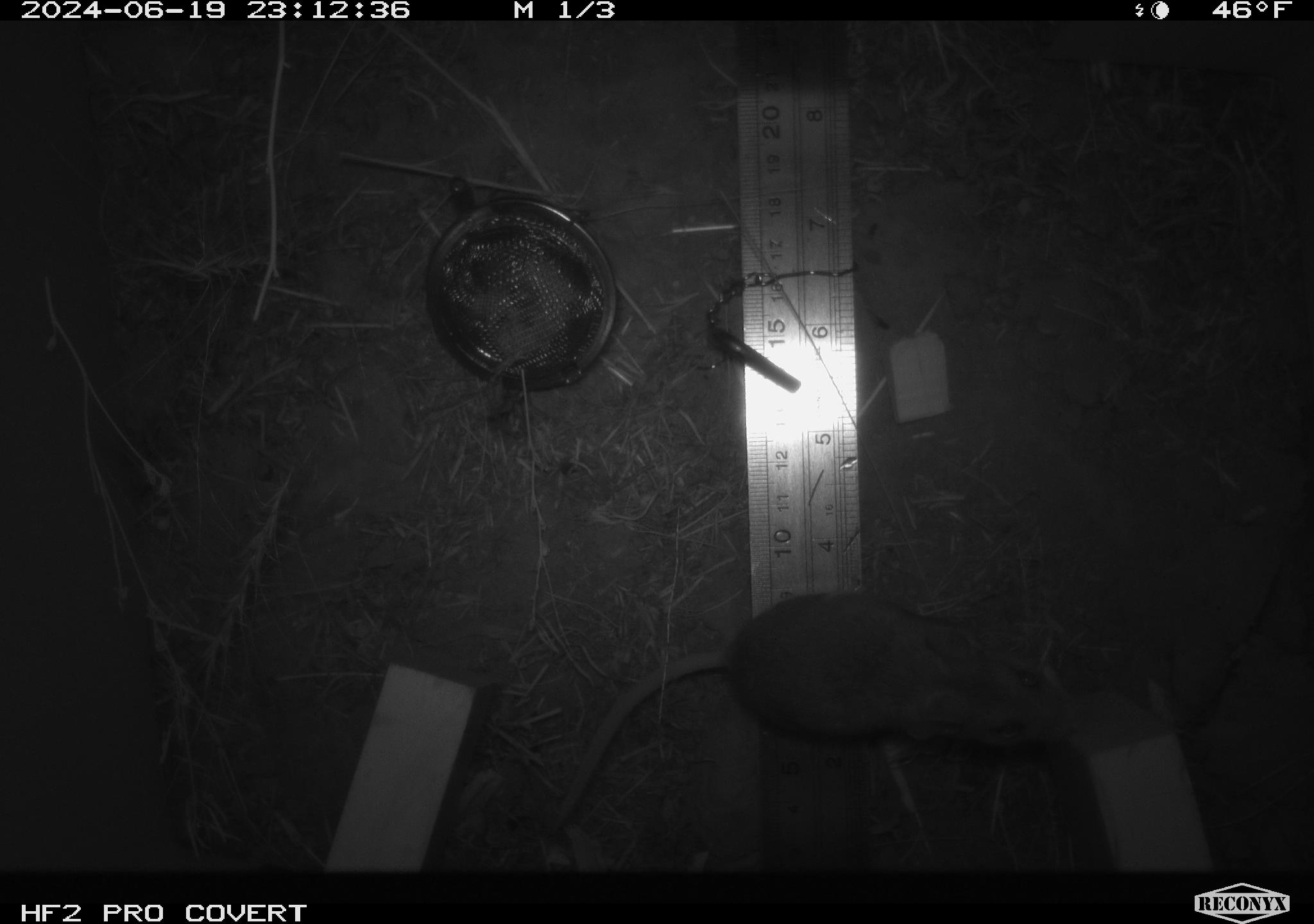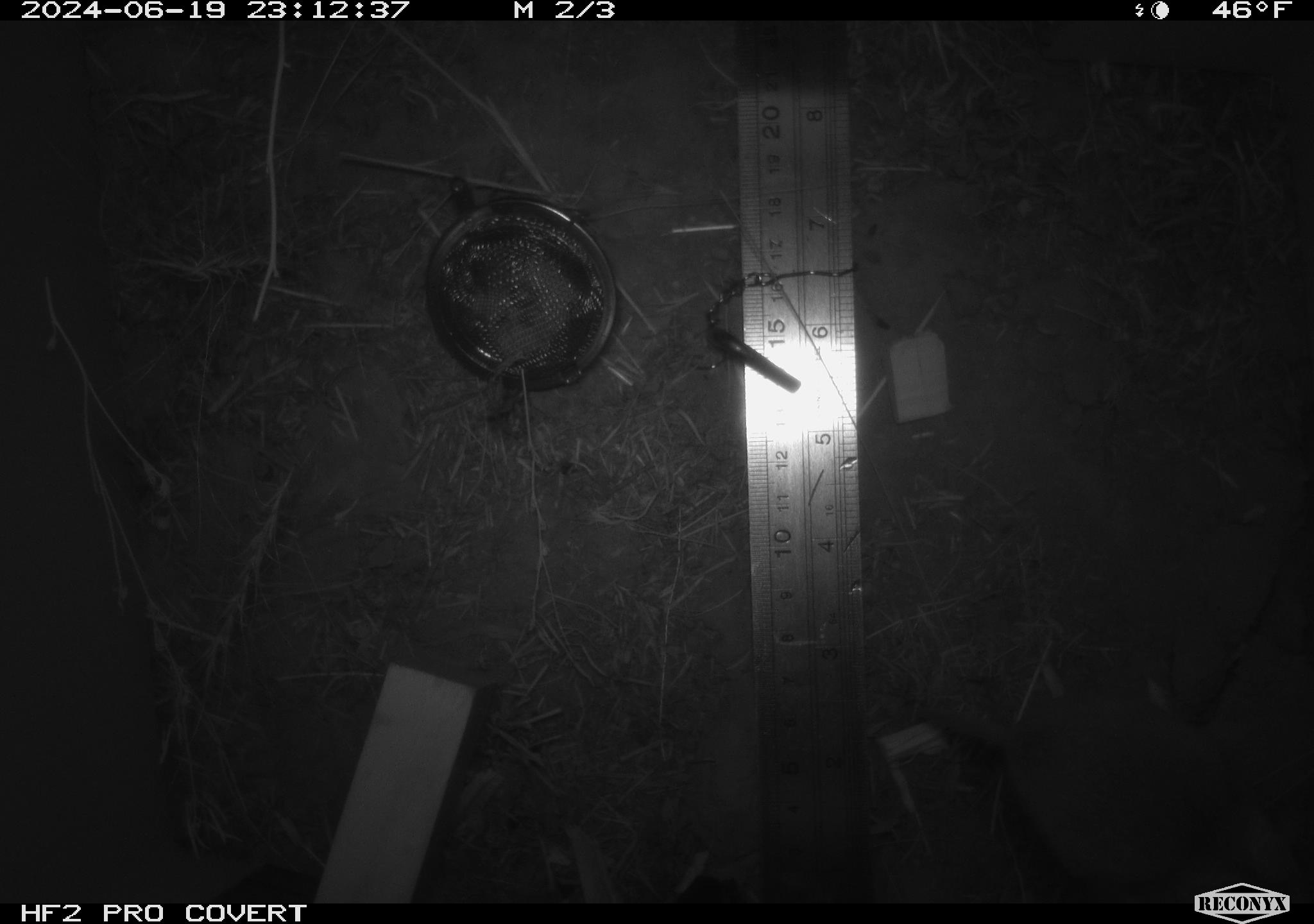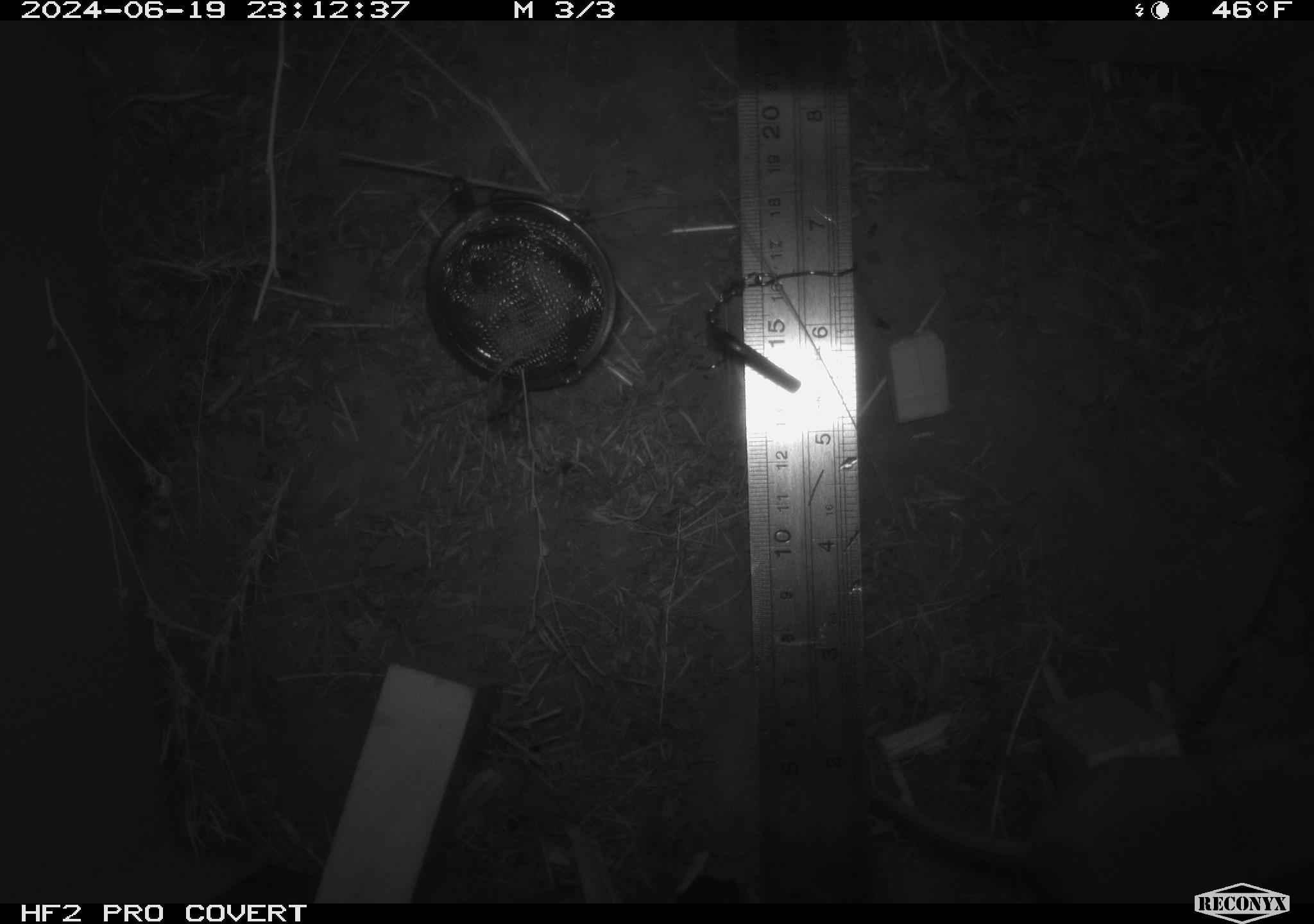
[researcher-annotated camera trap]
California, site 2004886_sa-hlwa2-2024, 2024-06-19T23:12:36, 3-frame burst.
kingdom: Animalia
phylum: Chordata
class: Mammalia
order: Rodentia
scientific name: Rodentia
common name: mouse species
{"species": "mouse species (Rodentia)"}